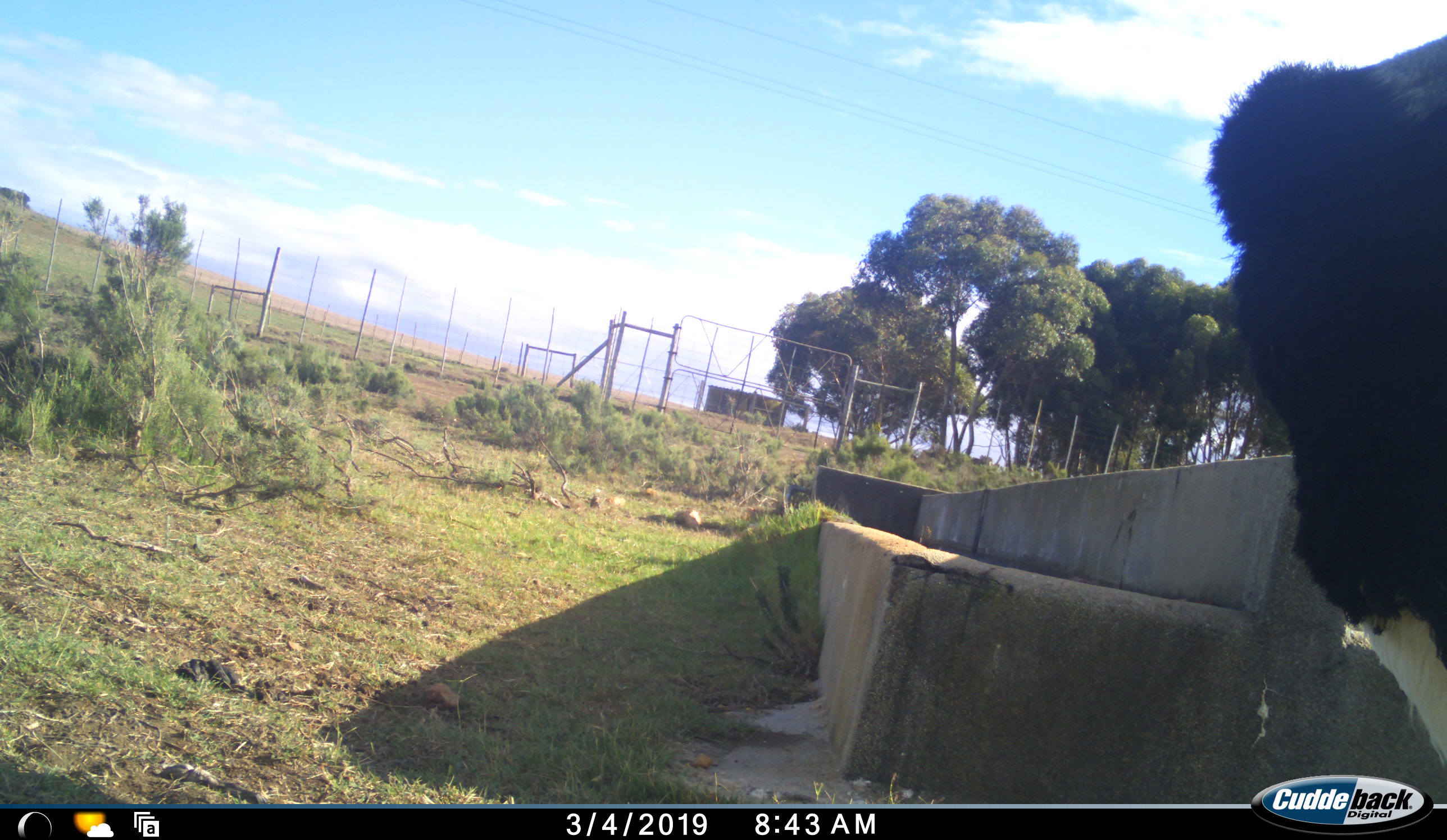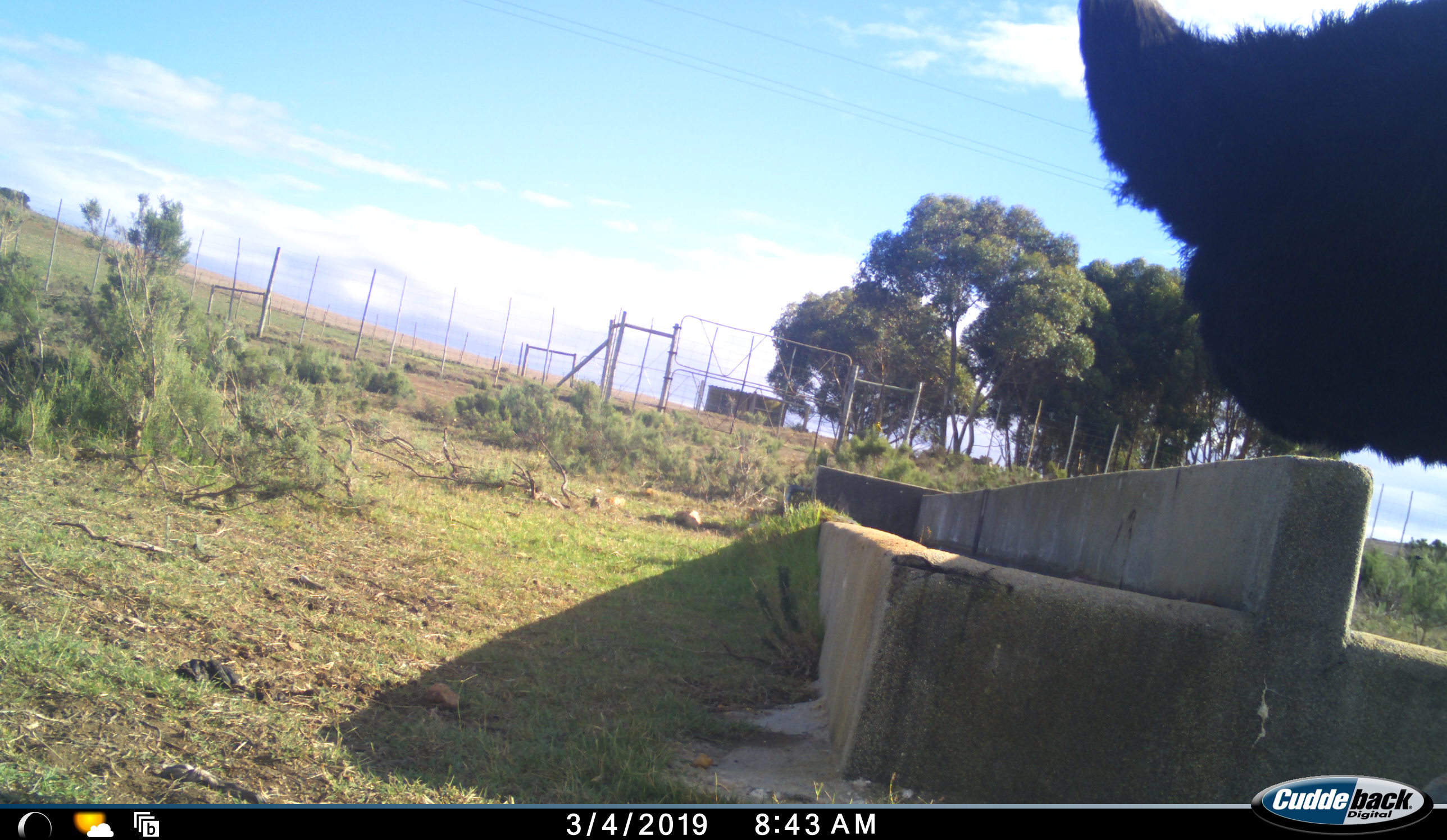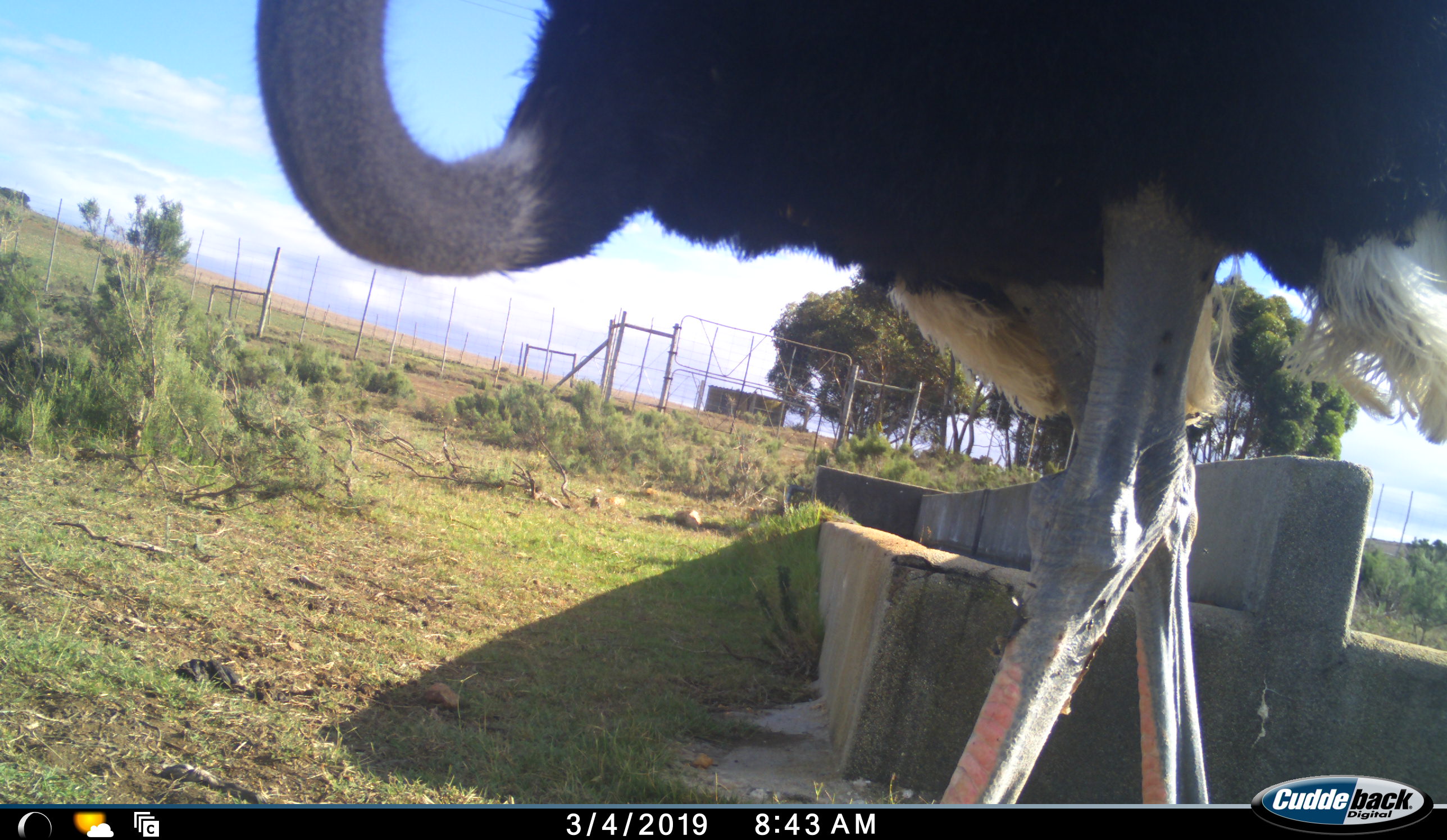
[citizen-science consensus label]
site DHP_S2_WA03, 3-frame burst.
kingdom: Animalia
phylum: Chordata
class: Aves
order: Struthioniformes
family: Struthionidae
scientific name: Struthionidae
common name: ostrich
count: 1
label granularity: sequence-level